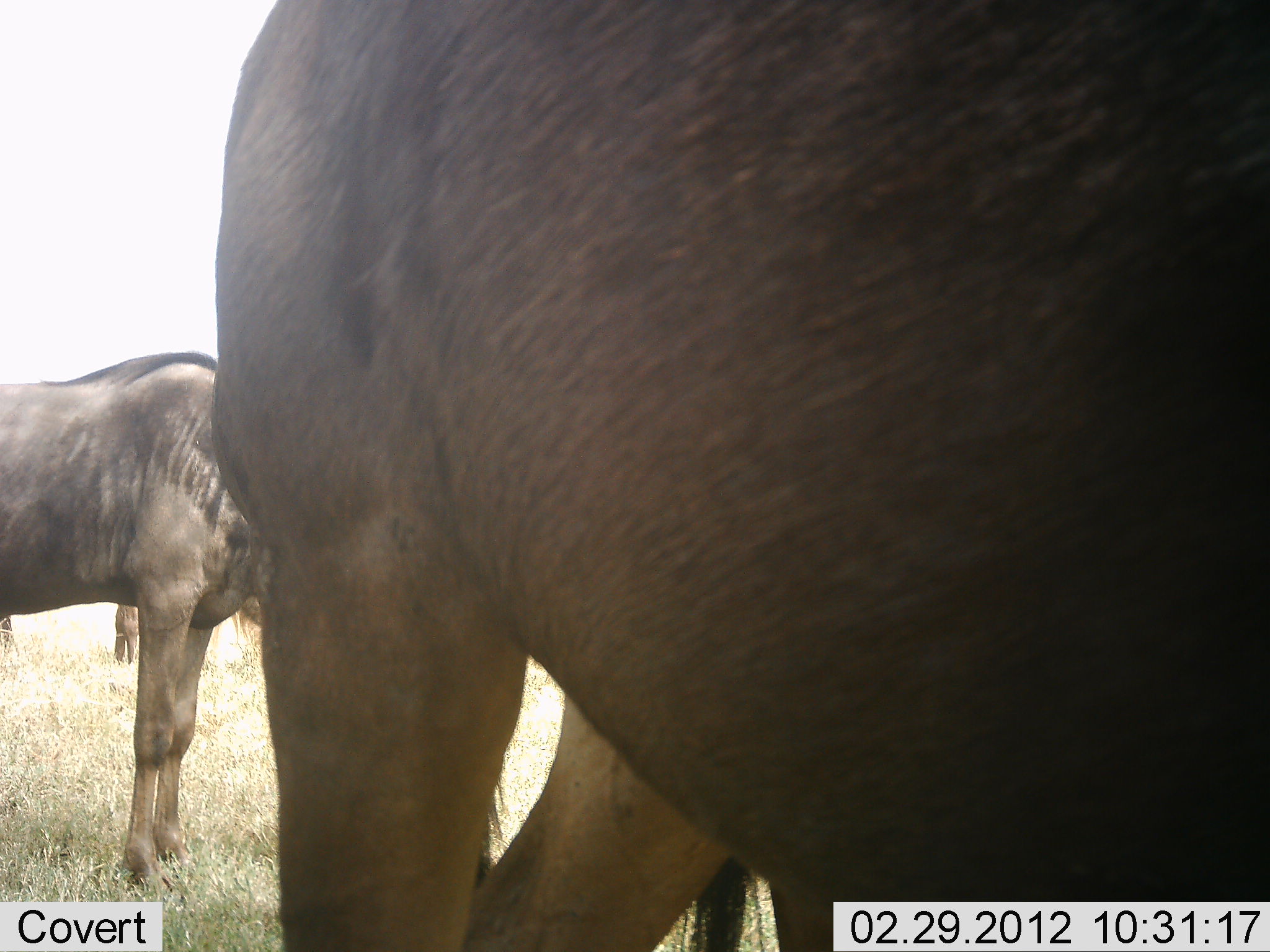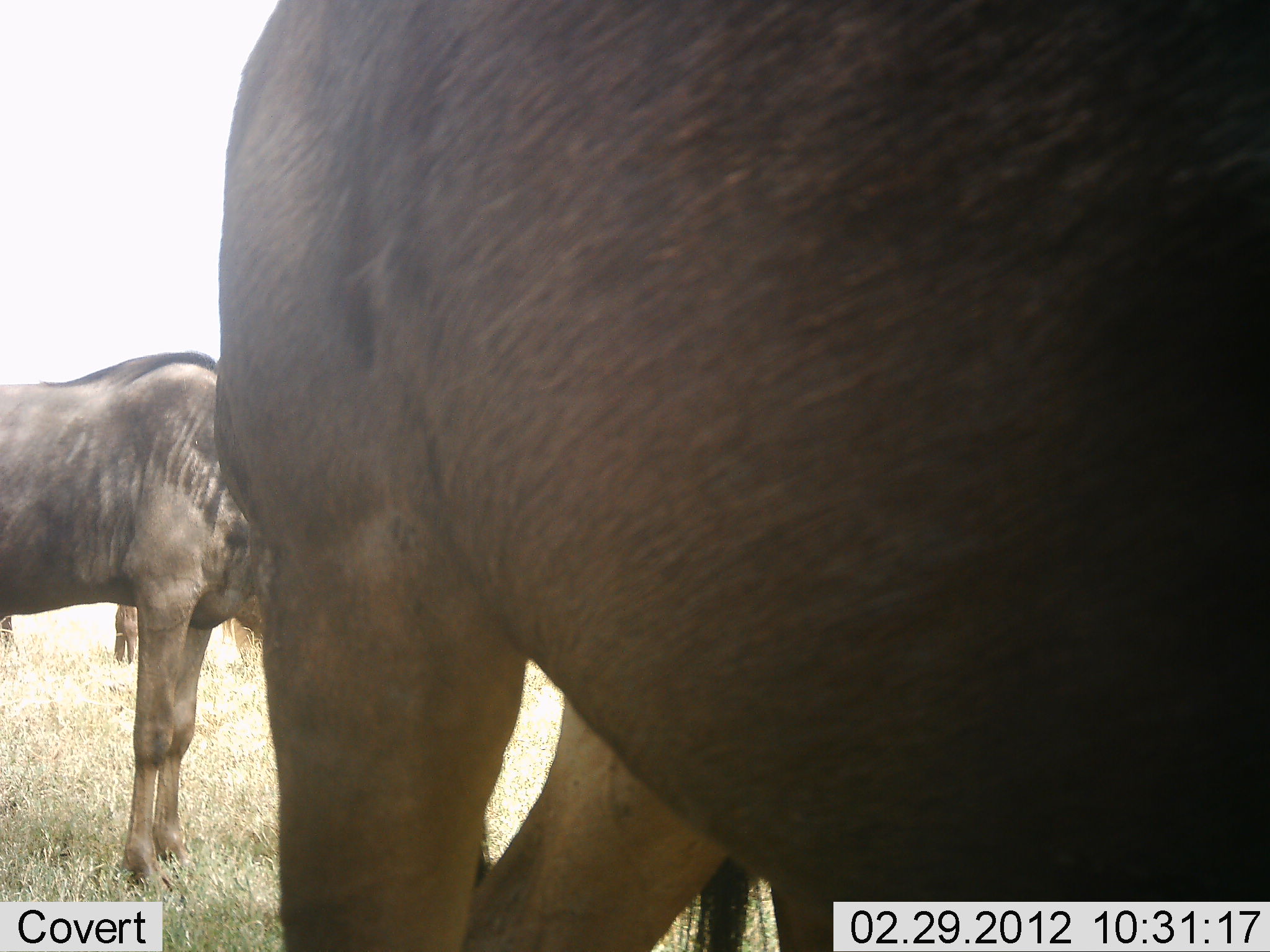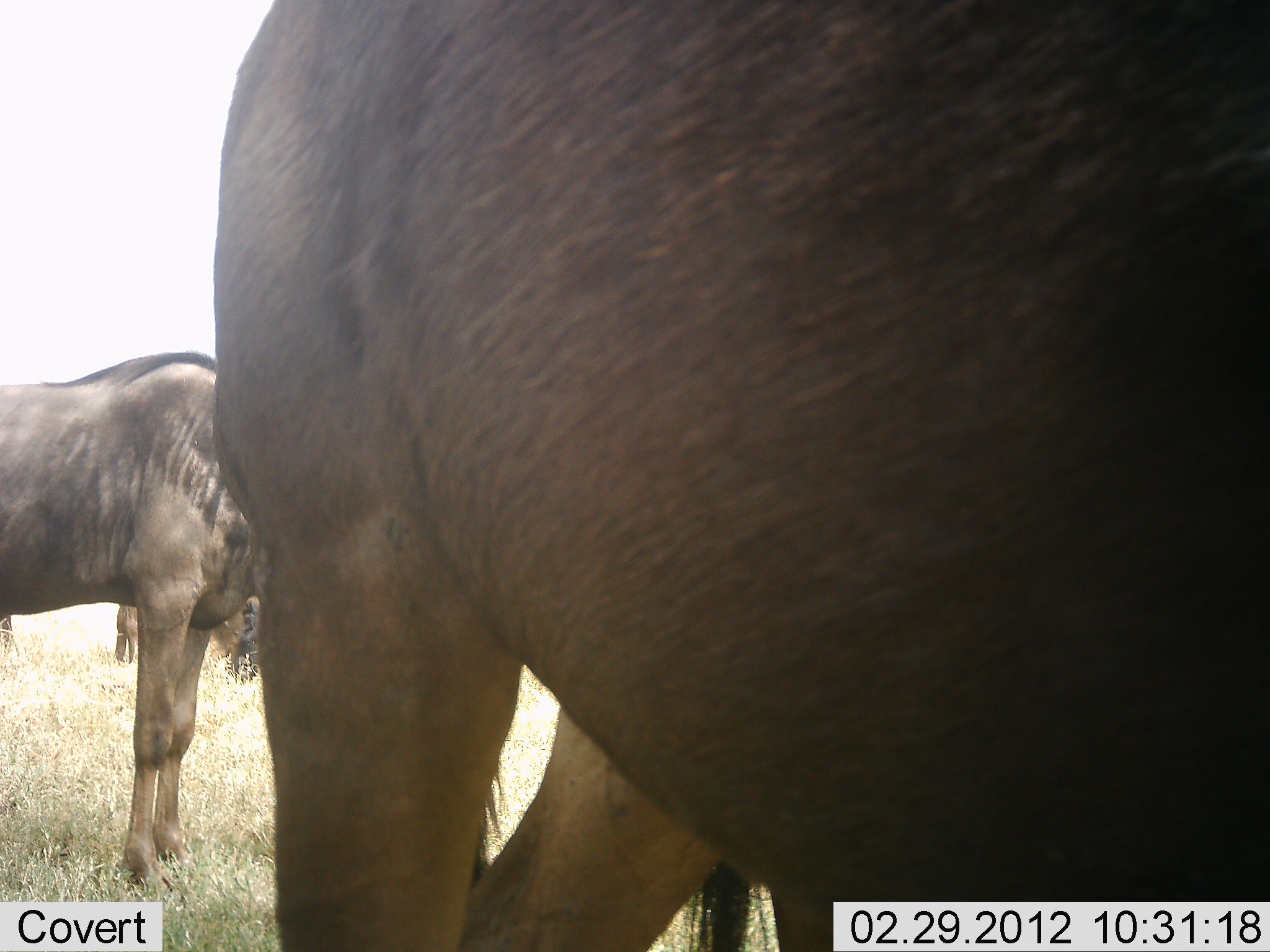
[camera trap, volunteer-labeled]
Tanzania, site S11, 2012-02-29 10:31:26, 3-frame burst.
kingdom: Animalia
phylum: Chordata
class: Mammalia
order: Artiodactyla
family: Bovidae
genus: Connochaetes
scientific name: Connochaetes taurinus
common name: blue wildebeest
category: wildebeest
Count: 3.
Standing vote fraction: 96%.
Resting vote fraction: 8%.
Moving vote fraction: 0%.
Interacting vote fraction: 0%.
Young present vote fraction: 0%.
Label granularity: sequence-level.